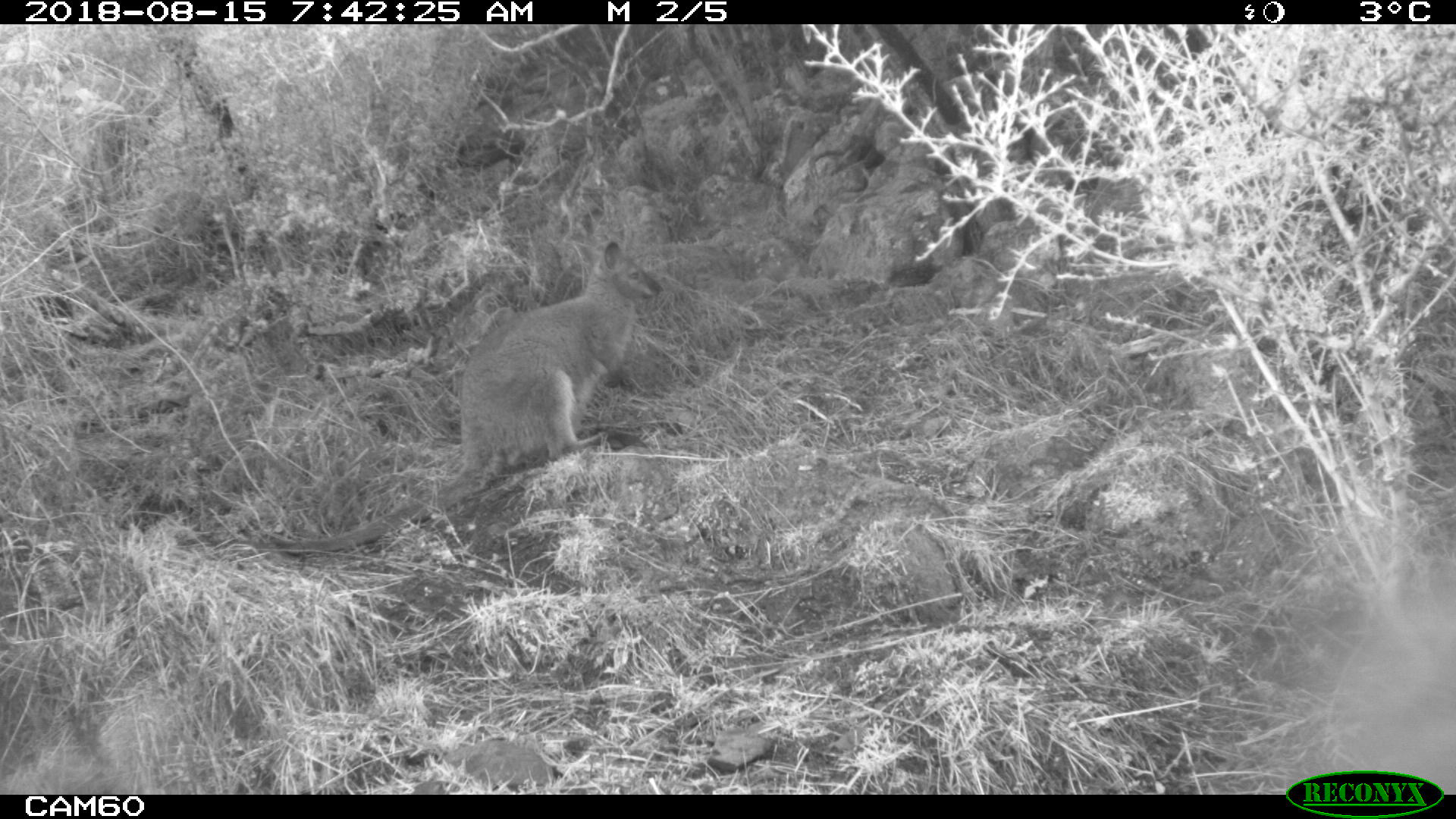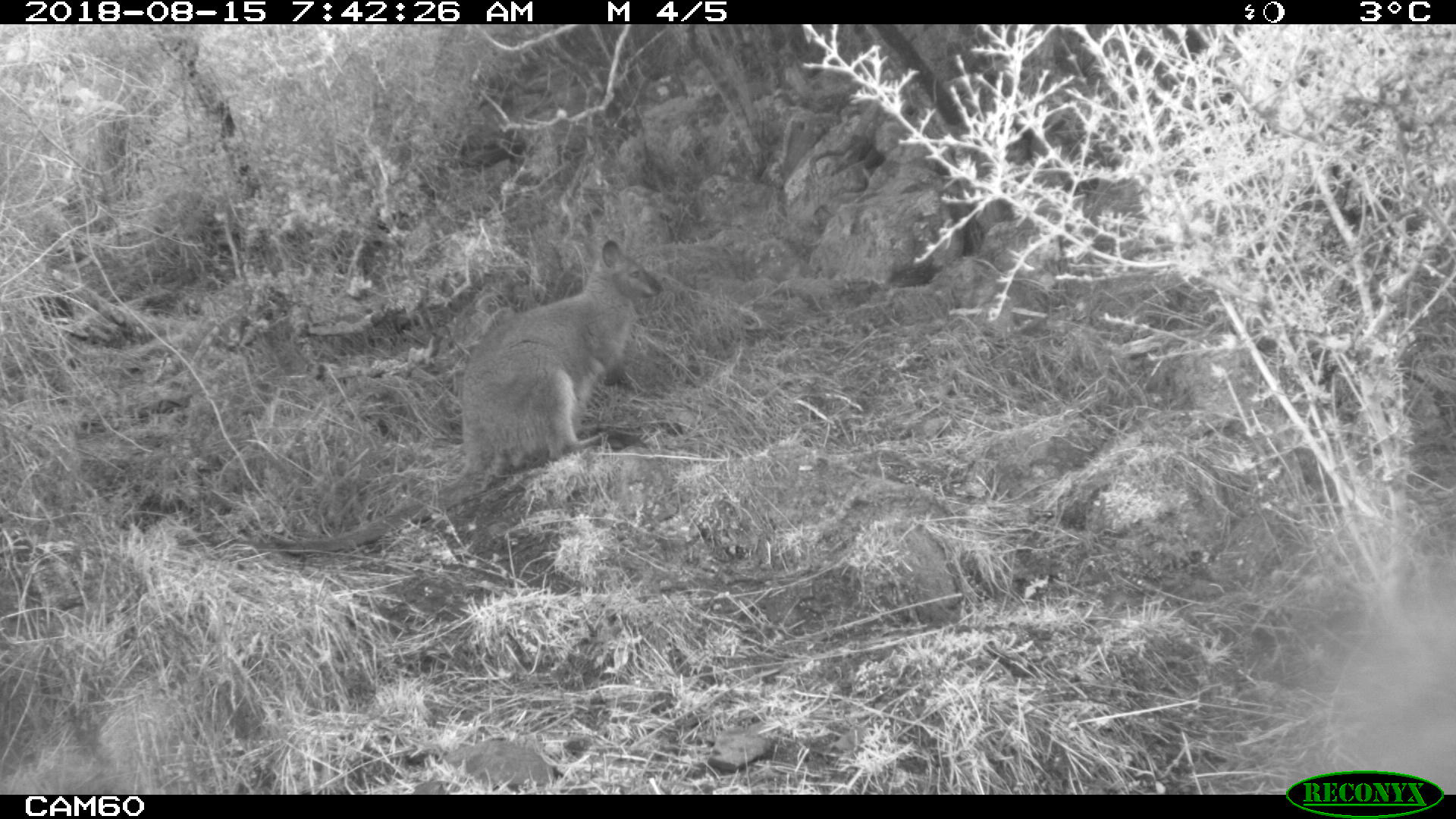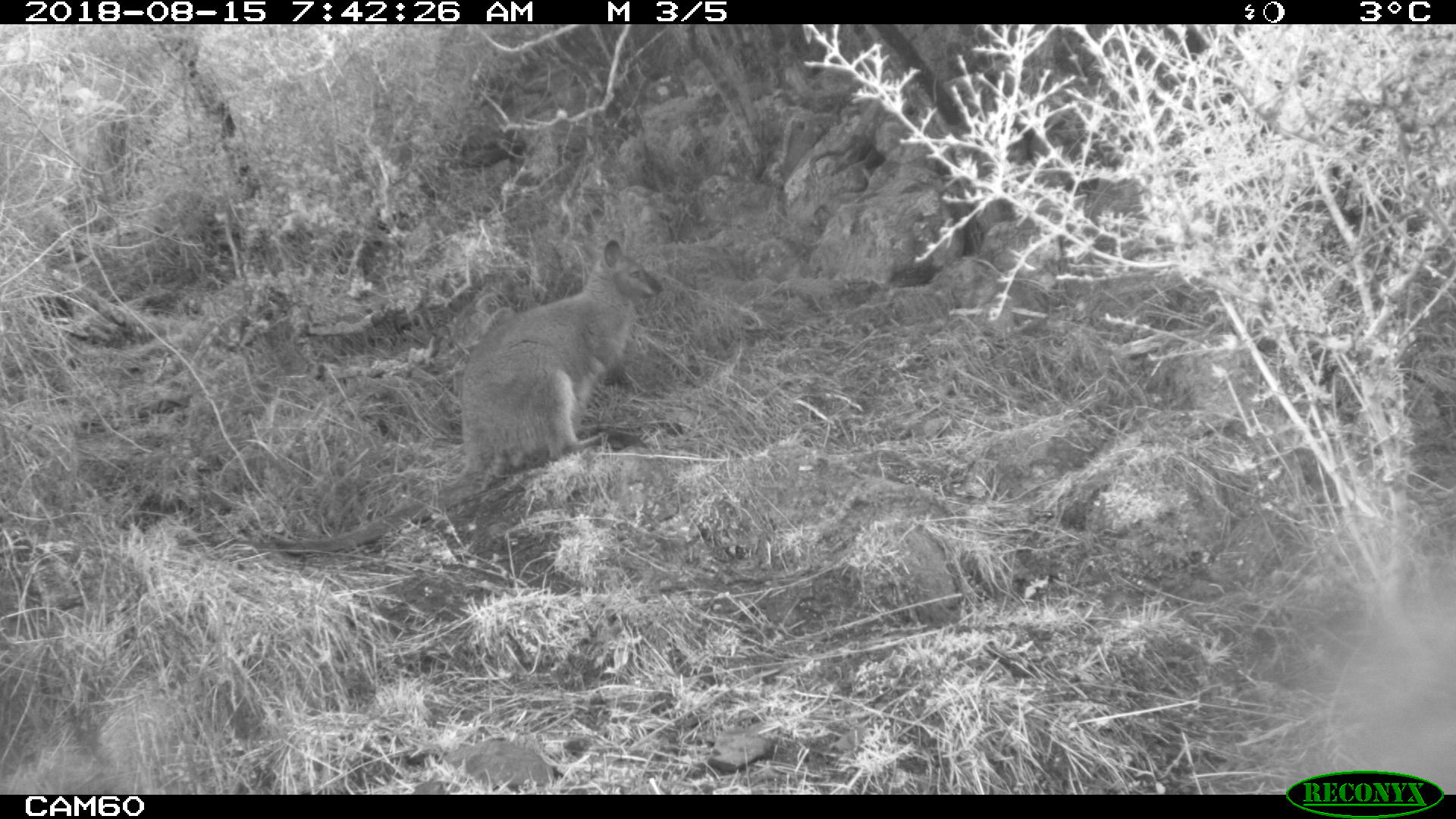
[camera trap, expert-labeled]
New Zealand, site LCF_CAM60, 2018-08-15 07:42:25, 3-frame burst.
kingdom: Animalia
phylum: Chordata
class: Mammalia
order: Diprotodontia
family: Macropodidae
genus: Notamacropus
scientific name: Notamacropus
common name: wallaby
Wallaby (Notamacropus).